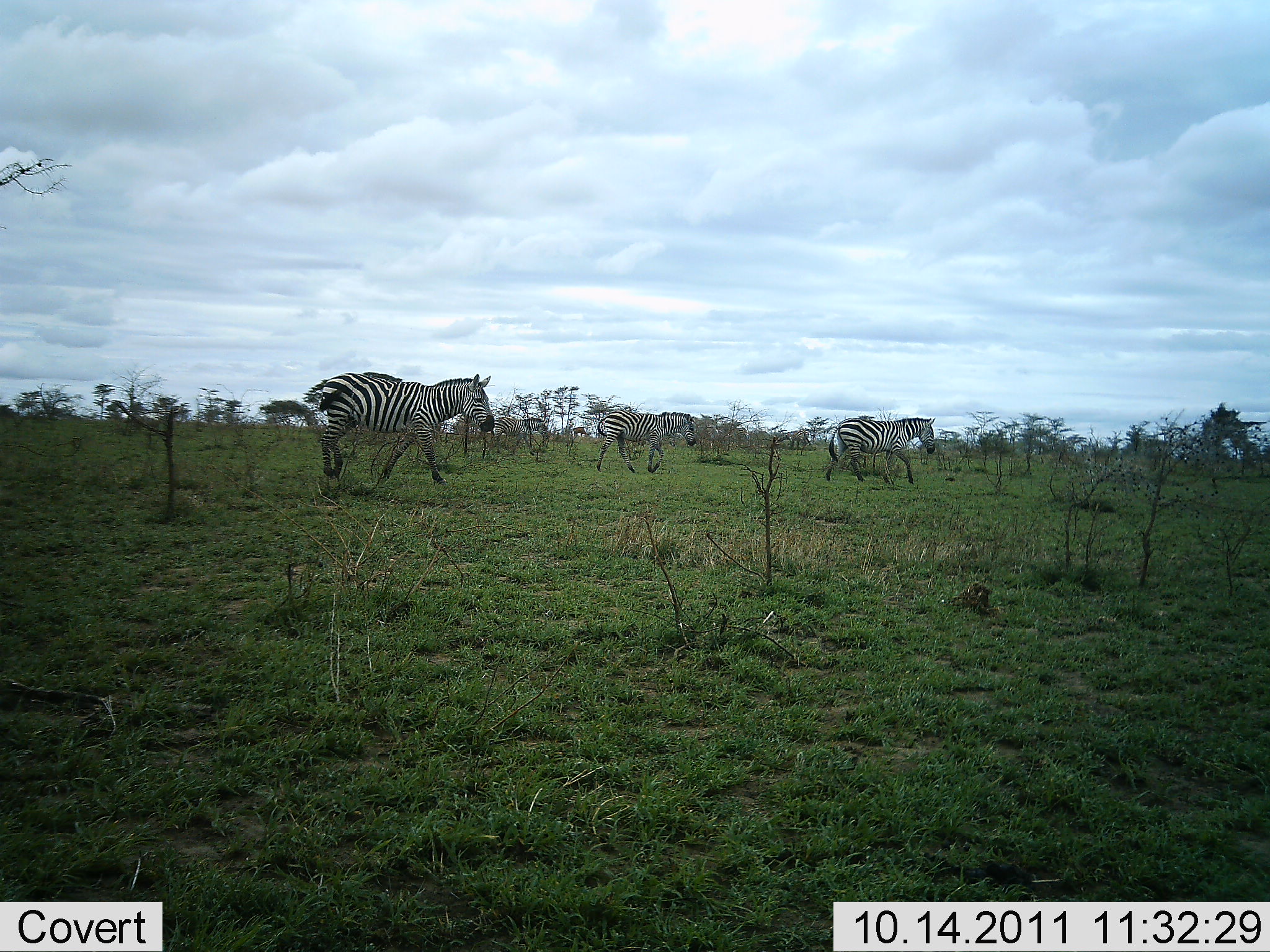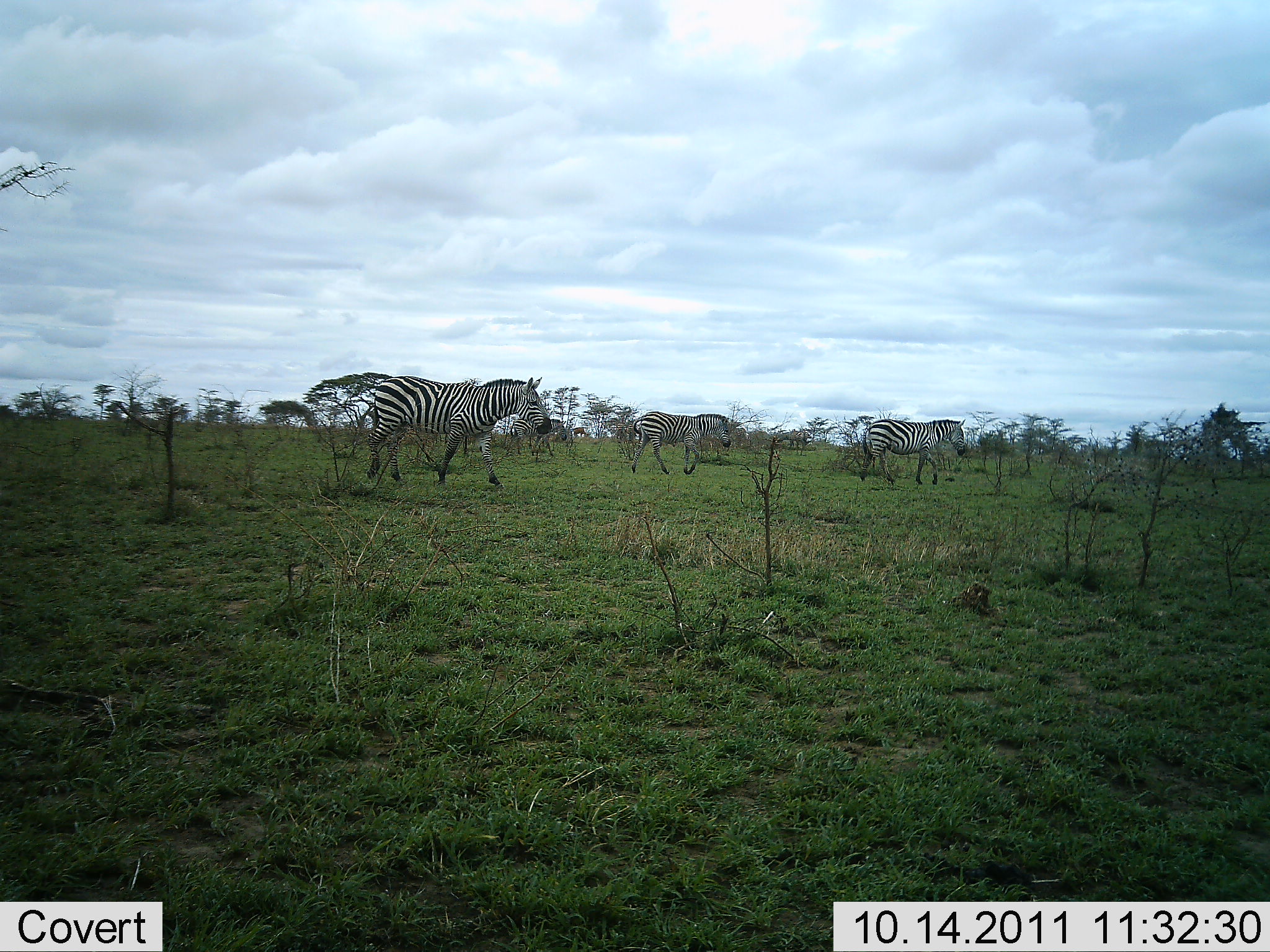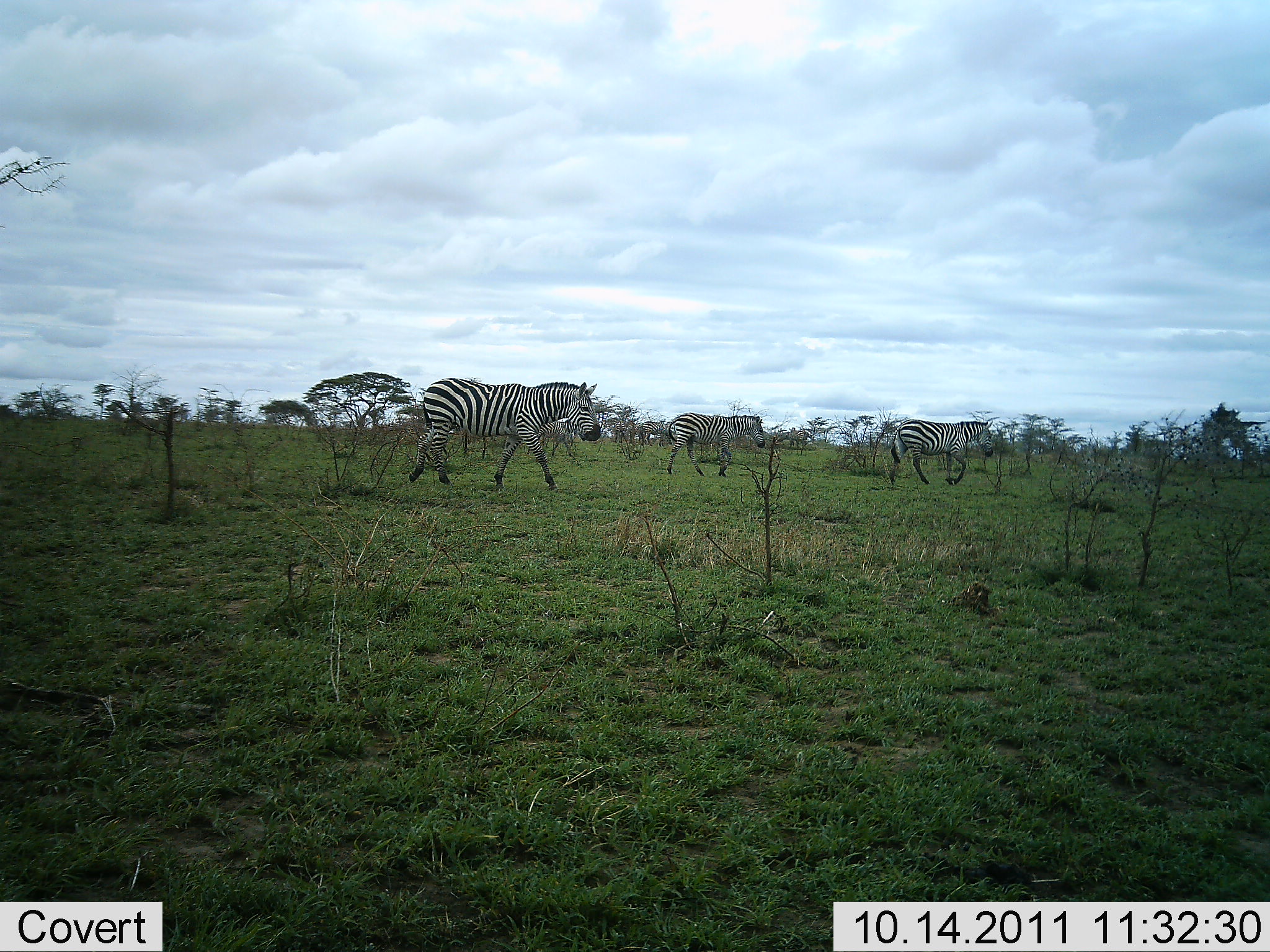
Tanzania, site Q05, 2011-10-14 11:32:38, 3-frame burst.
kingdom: Animalia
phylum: Chordata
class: Mammalia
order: Perissodactyla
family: Equidae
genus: Equus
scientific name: Equus quagga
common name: plains zebra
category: zebra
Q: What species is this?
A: Zebra (plains zebra) (Equus quagga).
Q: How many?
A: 3.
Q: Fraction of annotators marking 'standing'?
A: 6%.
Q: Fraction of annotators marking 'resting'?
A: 0%.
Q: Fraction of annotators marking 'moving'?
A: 100%.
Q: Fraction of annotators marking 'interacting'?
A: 0%.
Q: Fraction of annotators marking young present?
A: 0%.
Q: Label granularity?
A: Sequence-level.